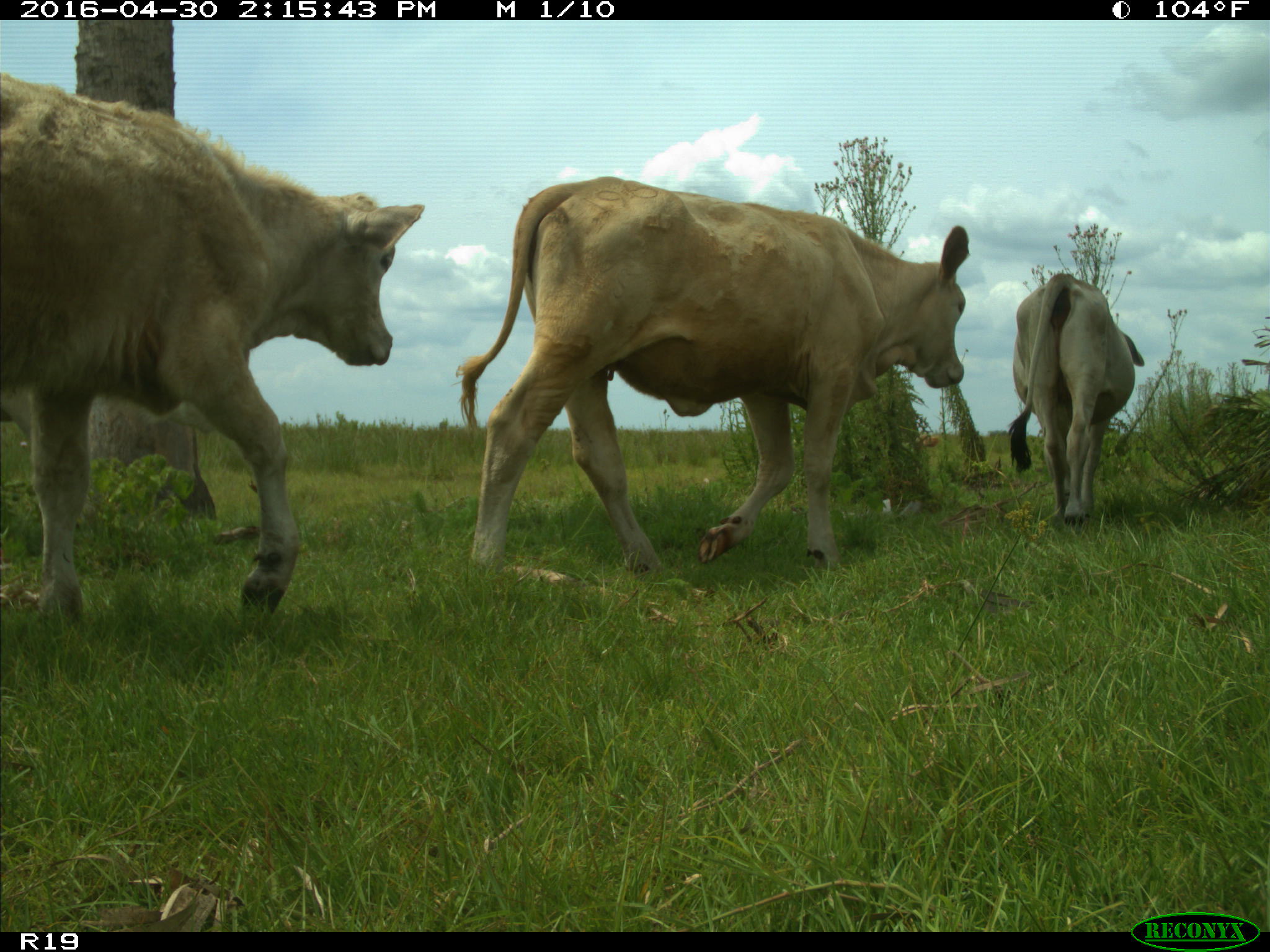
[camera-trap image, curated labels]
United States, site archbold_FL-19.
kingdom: Animalia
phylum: Chordata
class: Mammalia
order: Artiodactyla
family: Bovidae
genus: Bos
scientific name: Bos taurus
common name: domestic cow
Bos taurus (domestic cow).